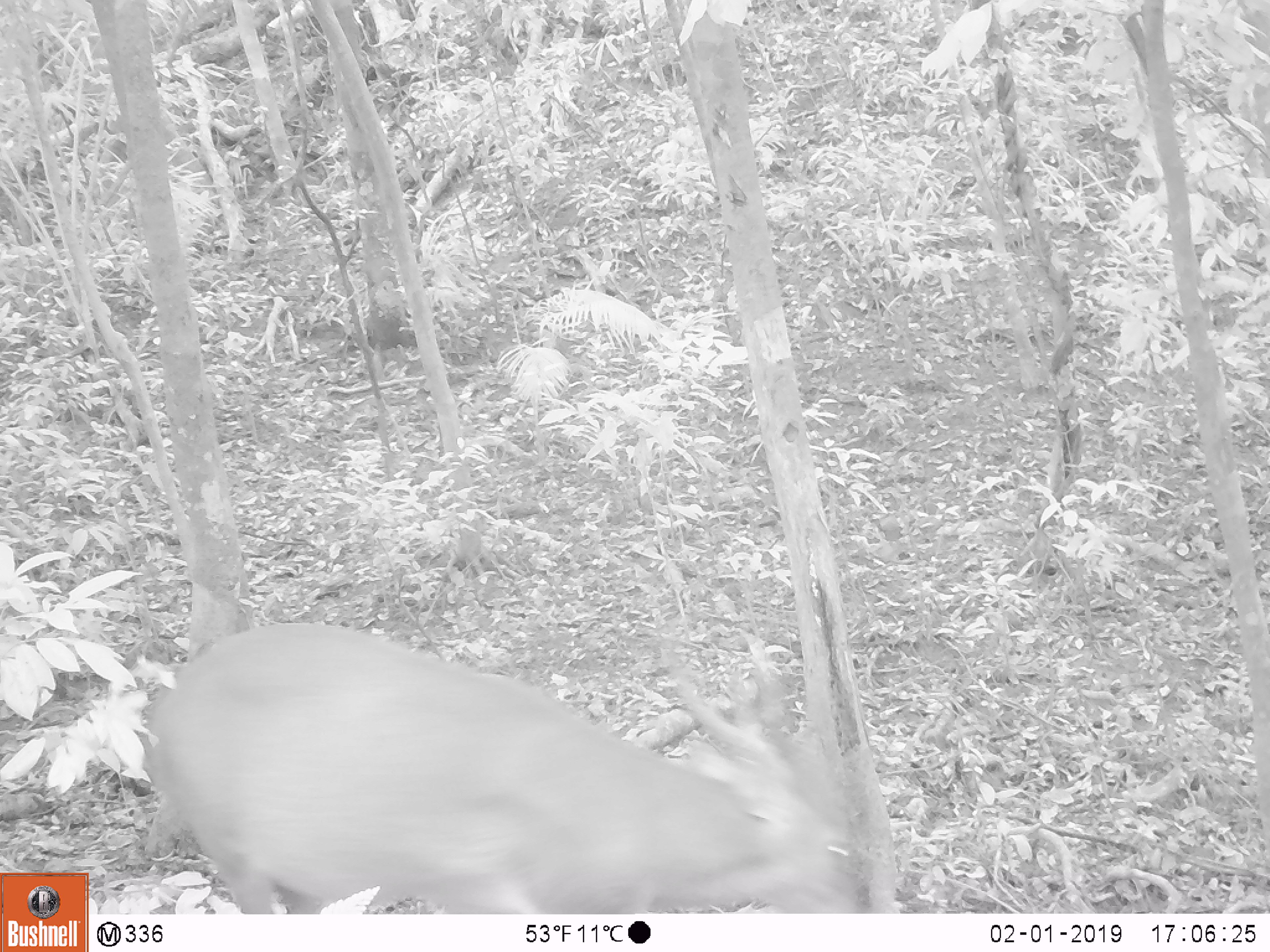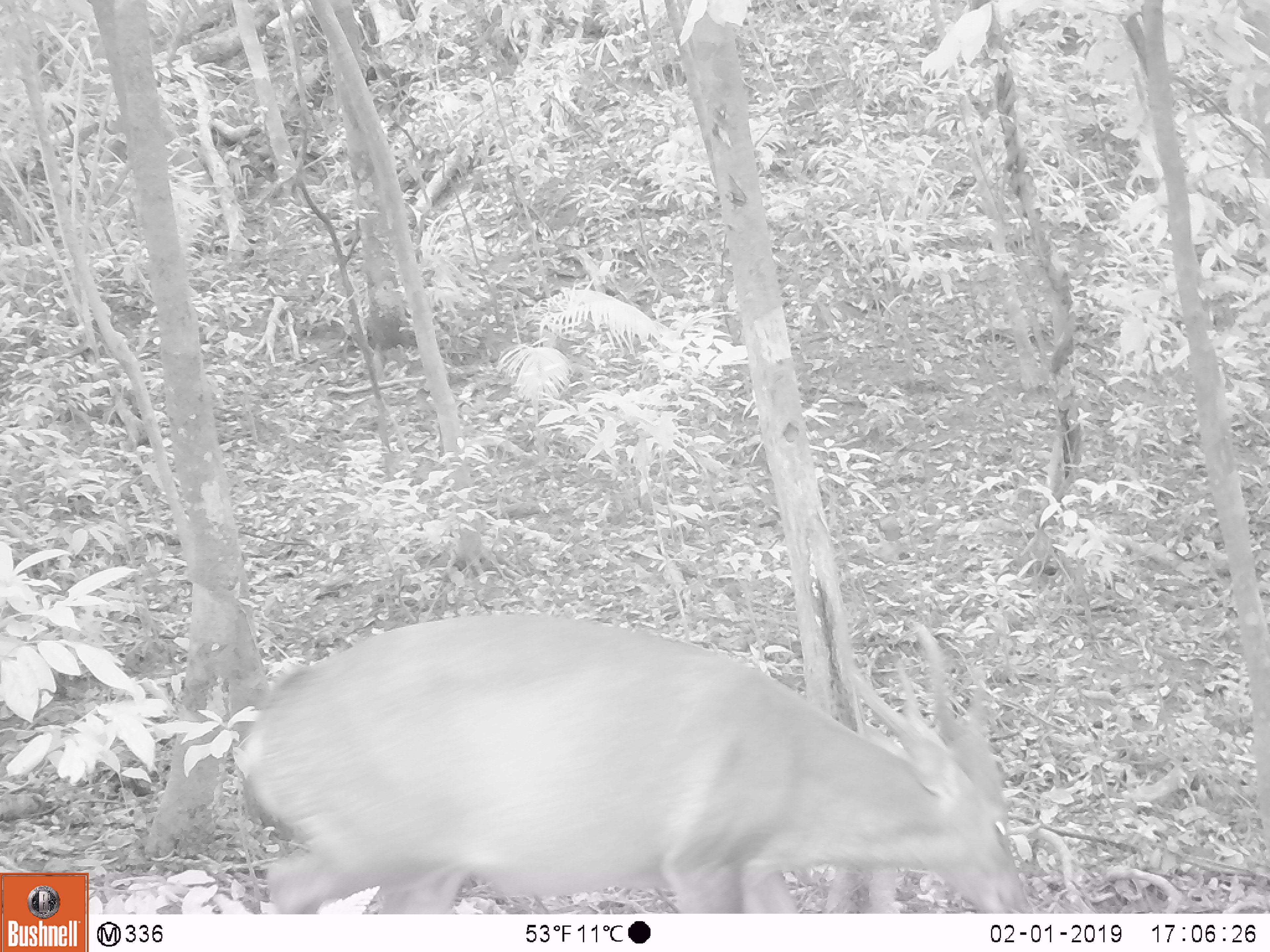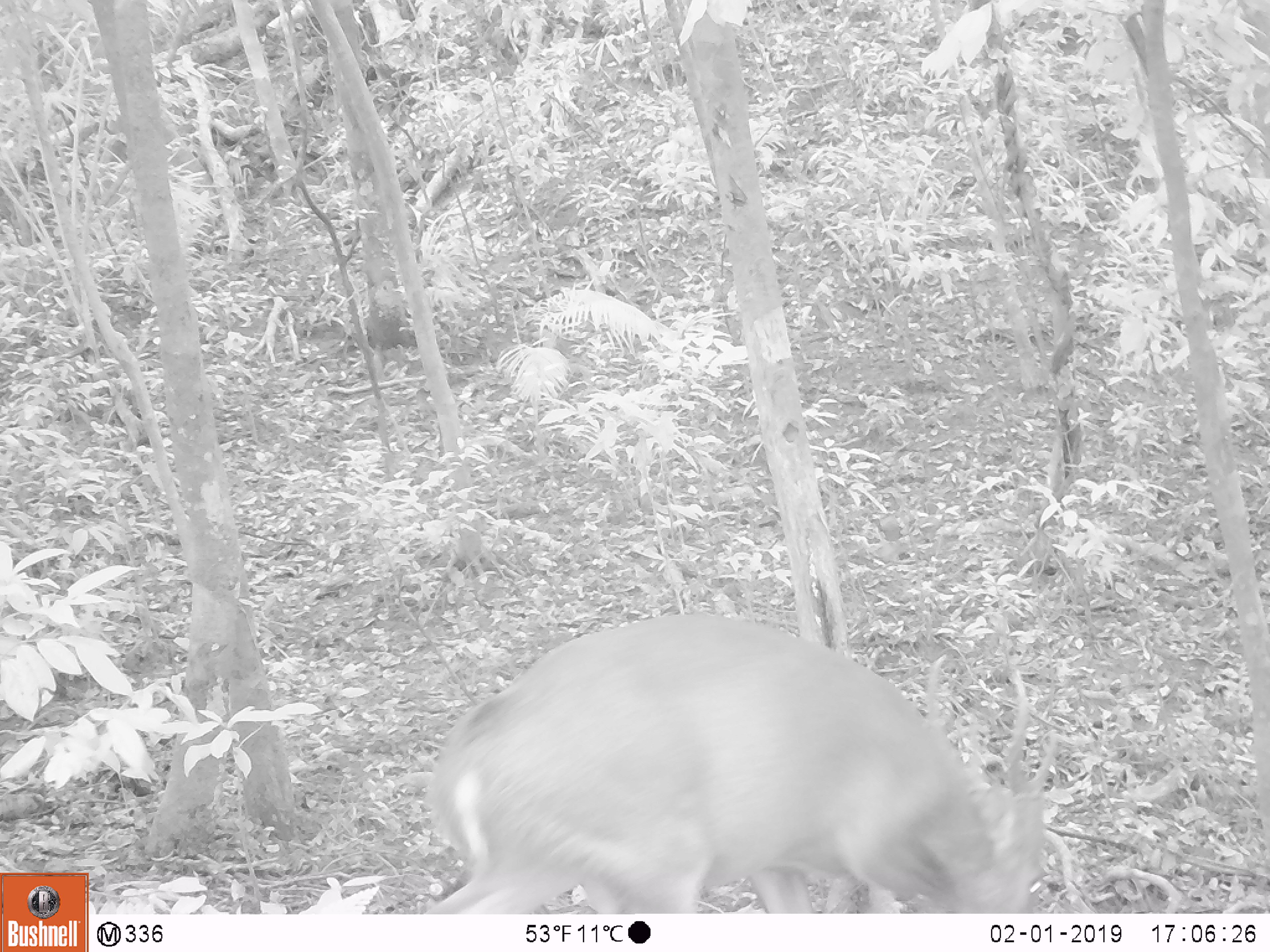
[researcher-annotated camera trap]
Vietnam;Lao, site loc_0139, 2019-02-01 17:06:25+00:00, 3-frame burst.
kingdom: Animalia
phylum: Chordata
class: Mammalia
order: Artiodactyla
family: Cervidae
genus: Muntiacus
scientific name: Muntiacus vuquangensis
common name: large-antlered muntjac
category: large antlered muntjac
Large antlered muntjac (large-antlered muntjac) (Muntiacus vuquangensis). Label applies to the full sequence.